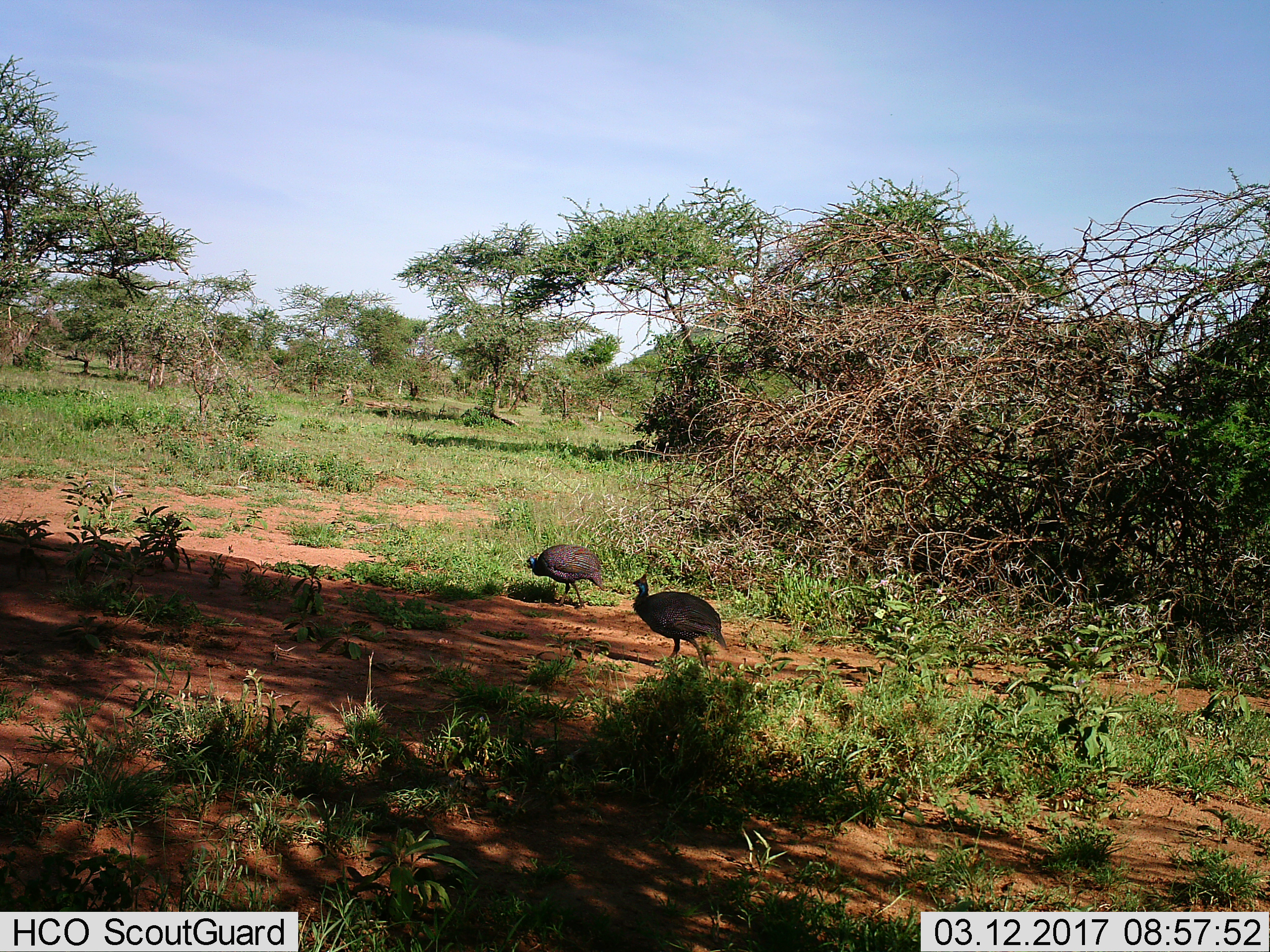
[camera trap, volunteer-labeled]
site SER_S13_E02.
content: unidentified animal